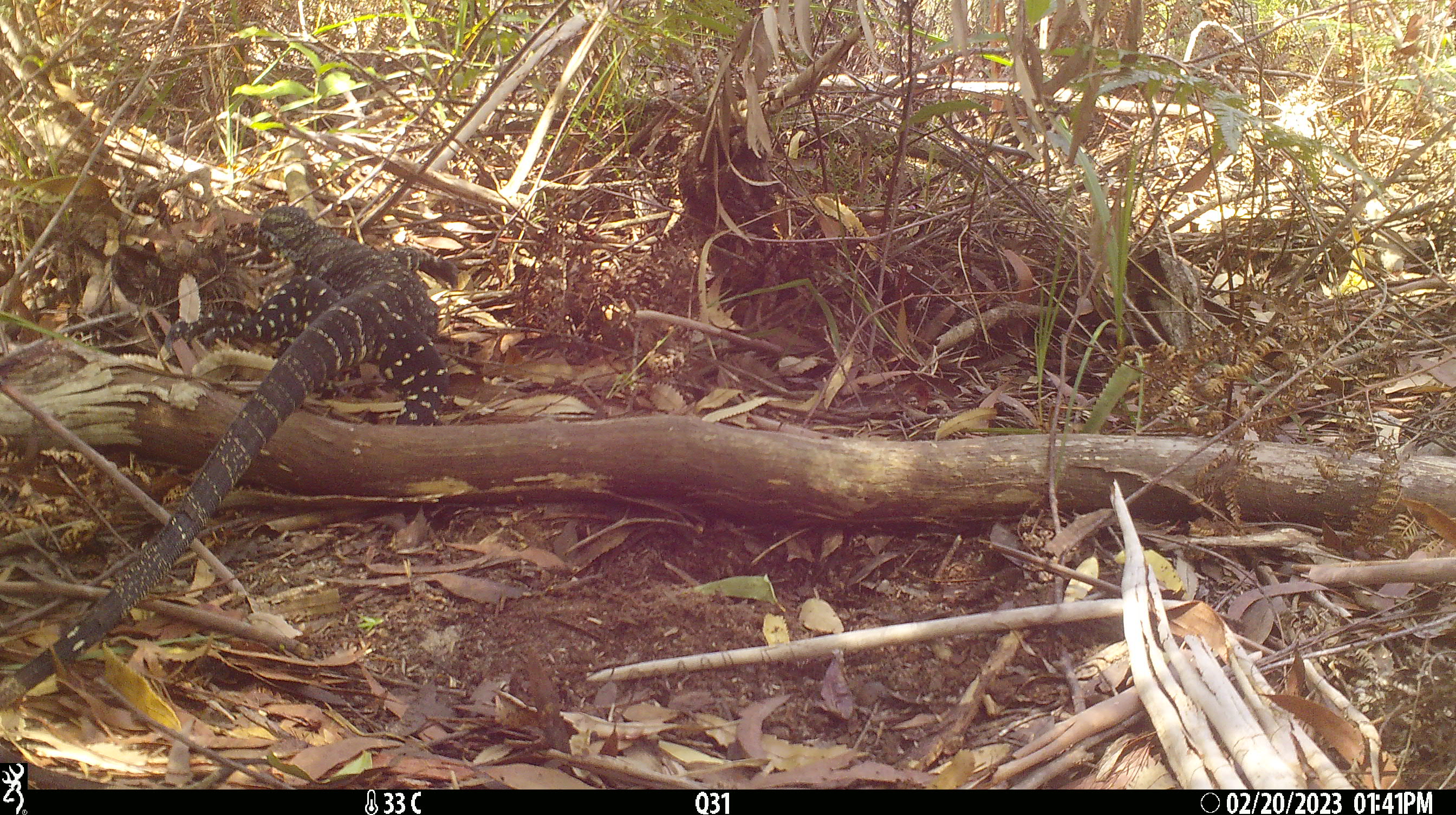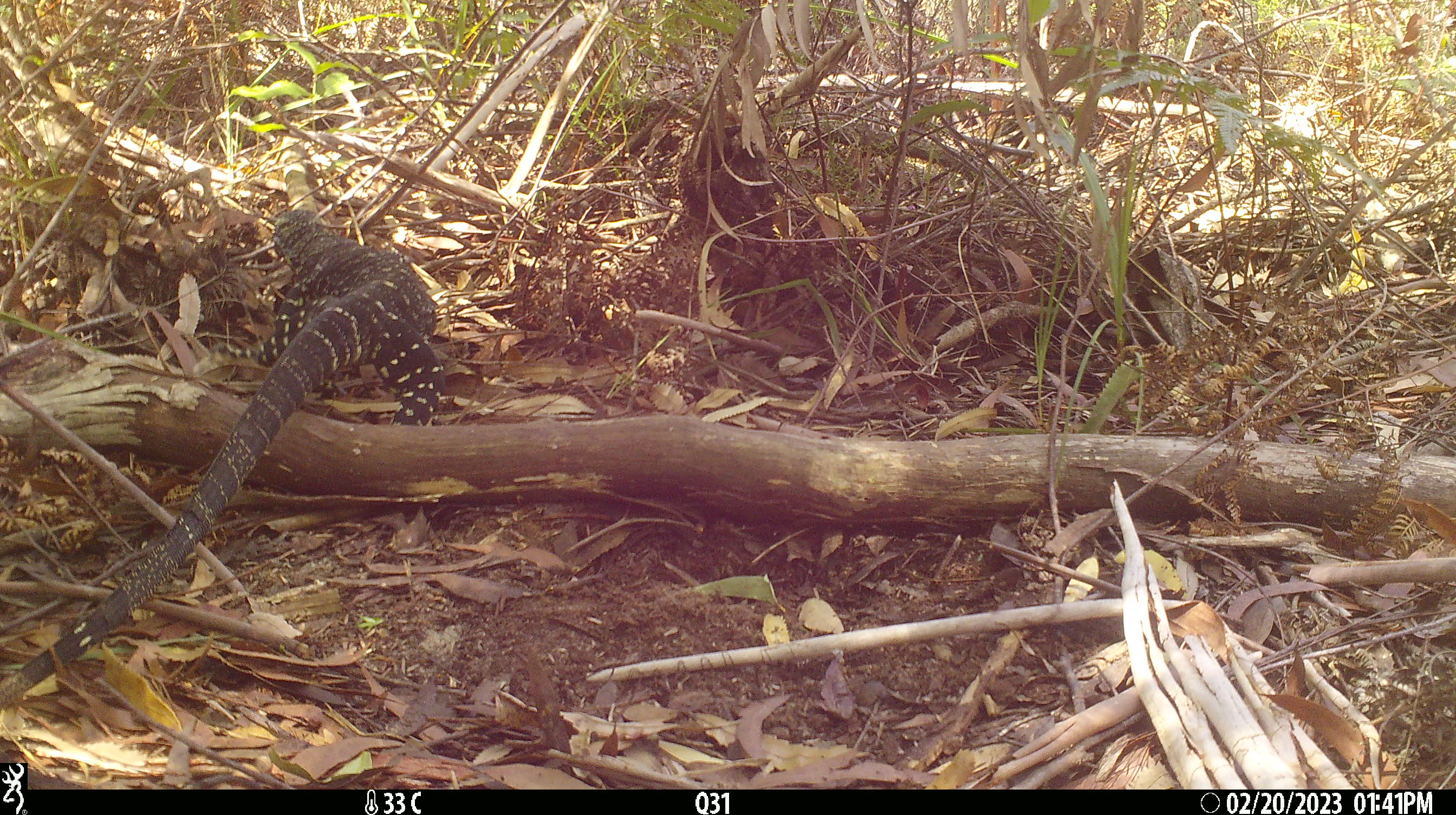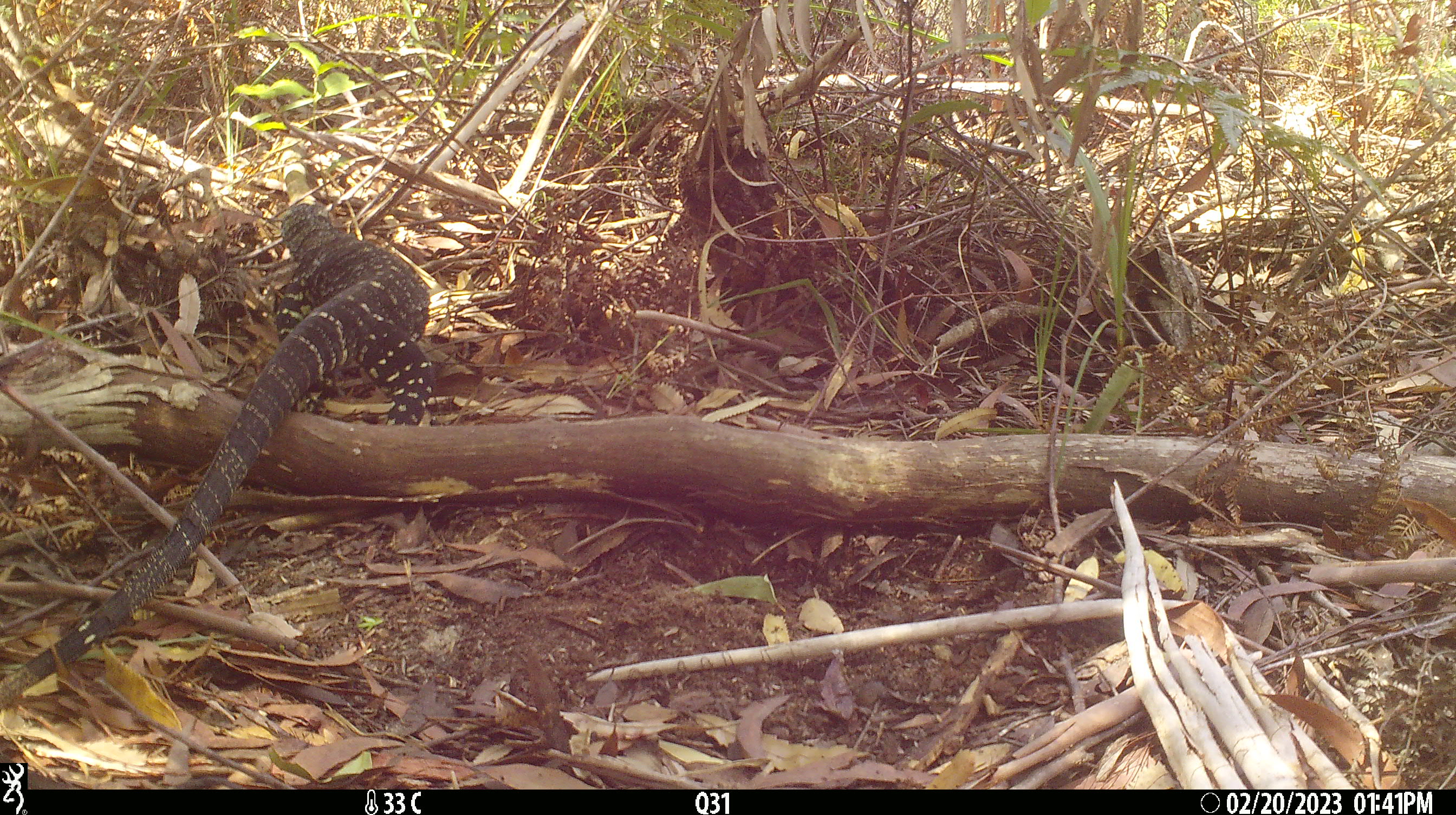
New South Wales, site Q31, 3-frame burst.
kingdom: Animalia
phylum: Chordata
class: Reptilia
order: Squamata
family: Varanidae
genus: Varanus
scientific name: Varanus varius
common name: lace monitor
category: goanna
Goanna (lace monitor) (Varanus varius).